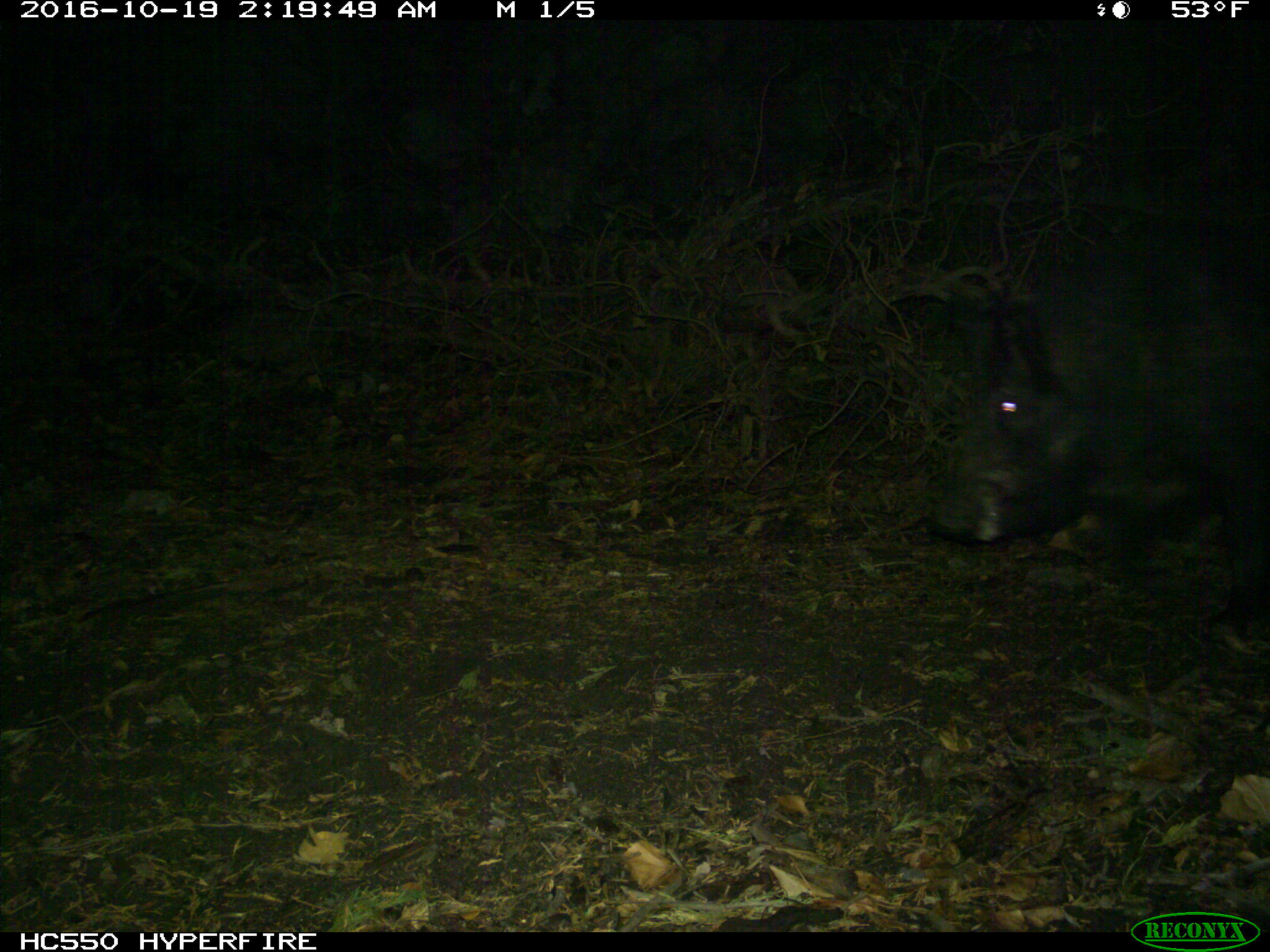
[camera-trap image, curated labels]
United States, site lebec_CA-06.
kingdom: Animalia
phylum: Chordata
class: Mammalia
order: Artiodactyla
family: Suidae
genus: Sus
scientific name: Sus scrofa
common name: wild boar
Sus scrofa (wild boar).